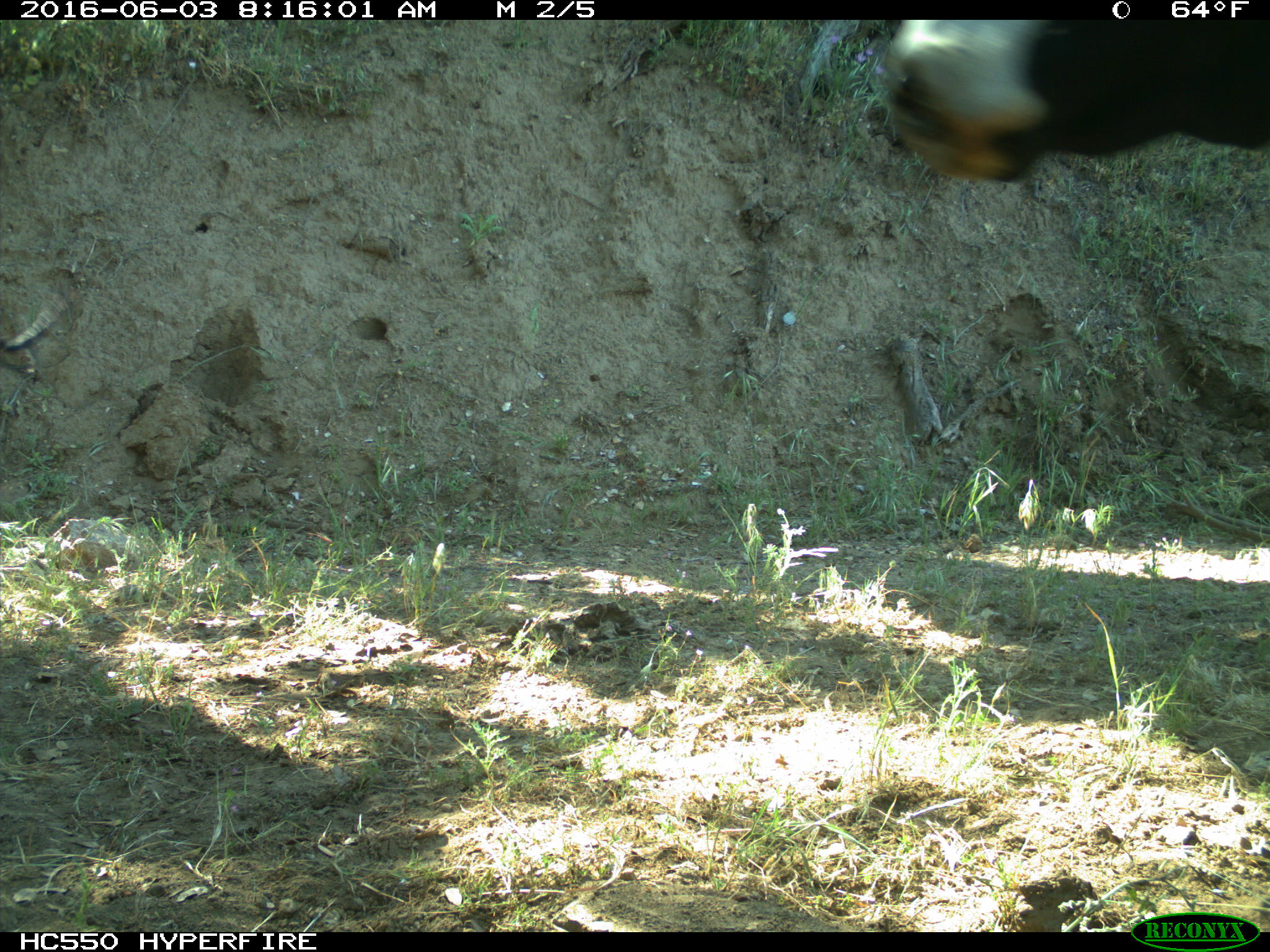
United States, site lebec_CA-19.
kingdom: Animalia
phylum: Chordata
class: Mammalia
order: Artiodactyla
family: Bovidae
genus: Bos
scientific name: Bos taurus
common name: domestic cow